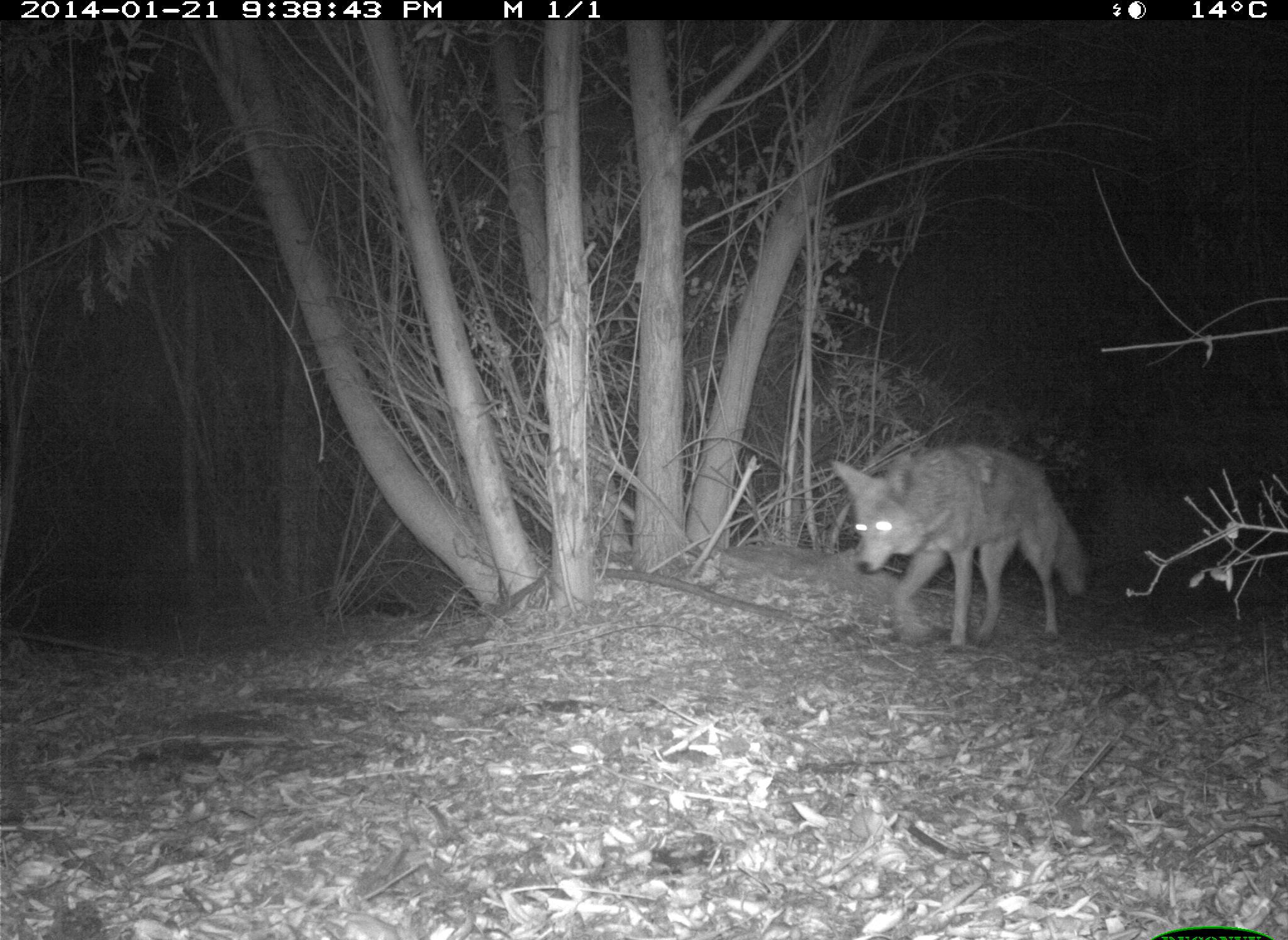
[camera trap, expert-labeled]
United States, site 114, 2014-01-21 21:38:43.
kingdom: Animalia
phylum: Chordata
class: Mammalia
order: Carnivora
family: Canidae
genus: Canis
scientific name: Canis latrans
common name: coyote